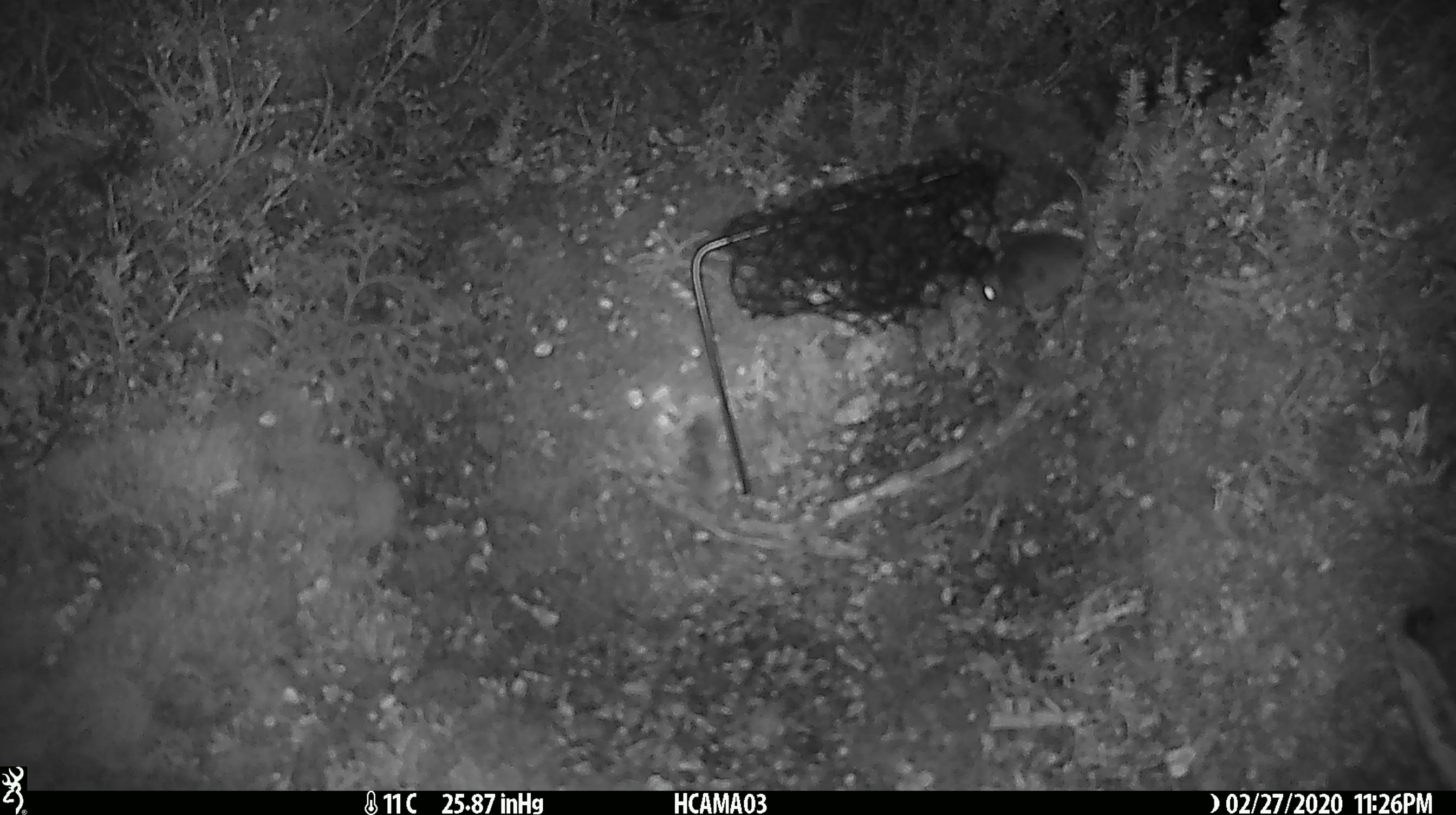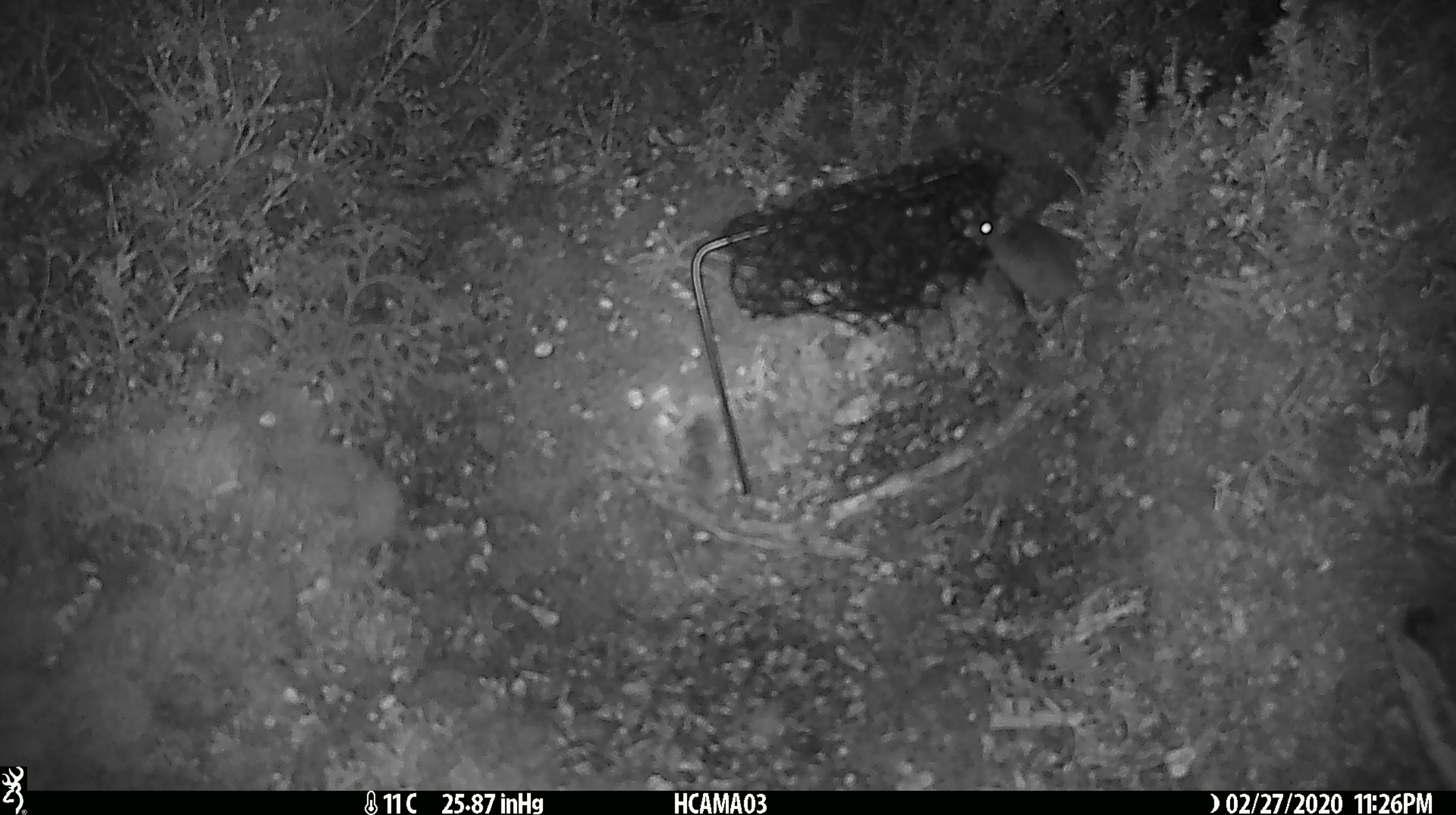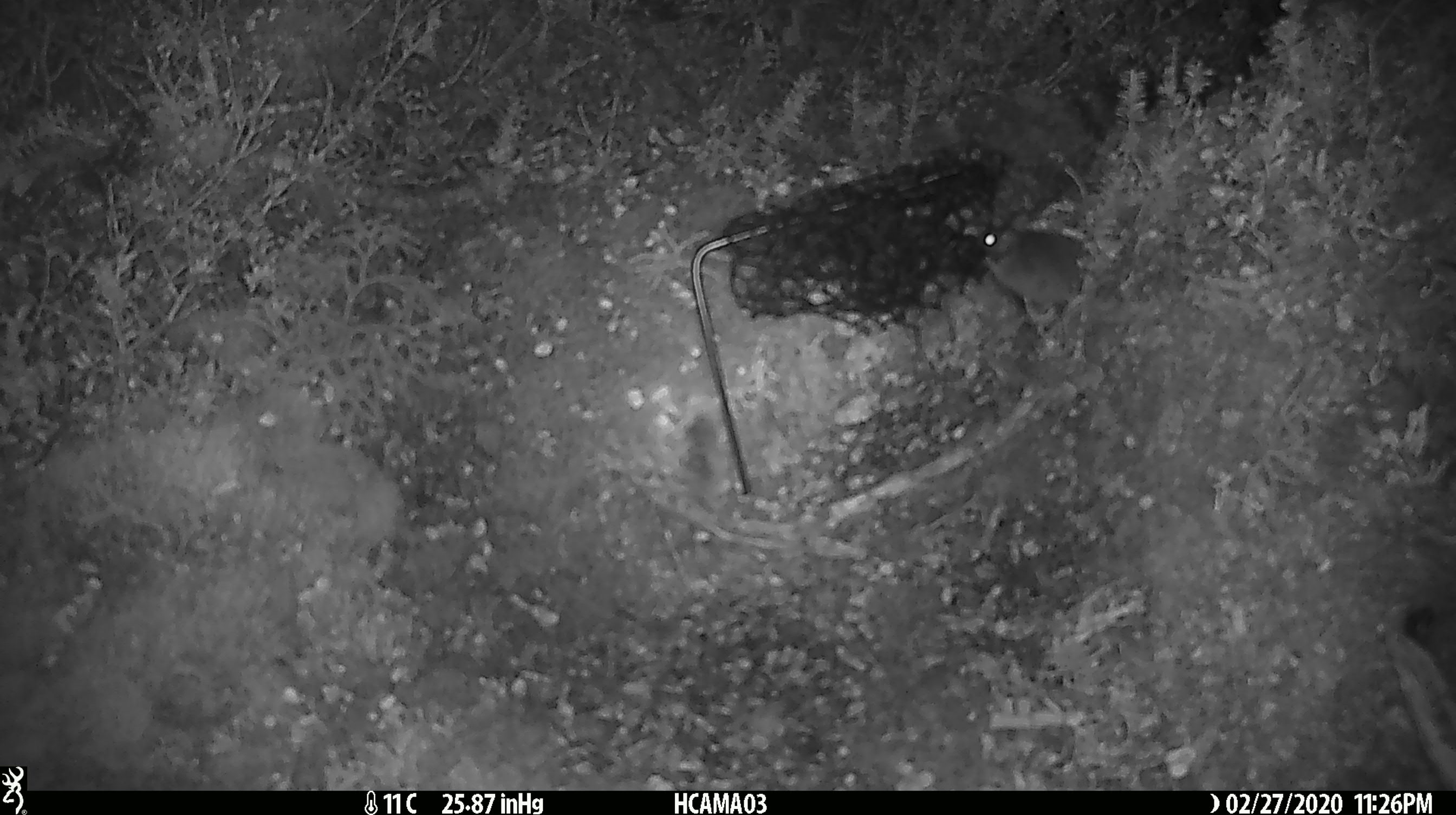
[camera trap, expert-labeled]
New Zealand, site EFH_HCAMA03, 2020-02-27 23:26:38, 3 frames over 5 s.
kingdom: Animalia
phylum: Chordata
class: Mammalia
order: Rodentia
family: Muridae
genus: Mus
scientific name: Mus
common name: mouse